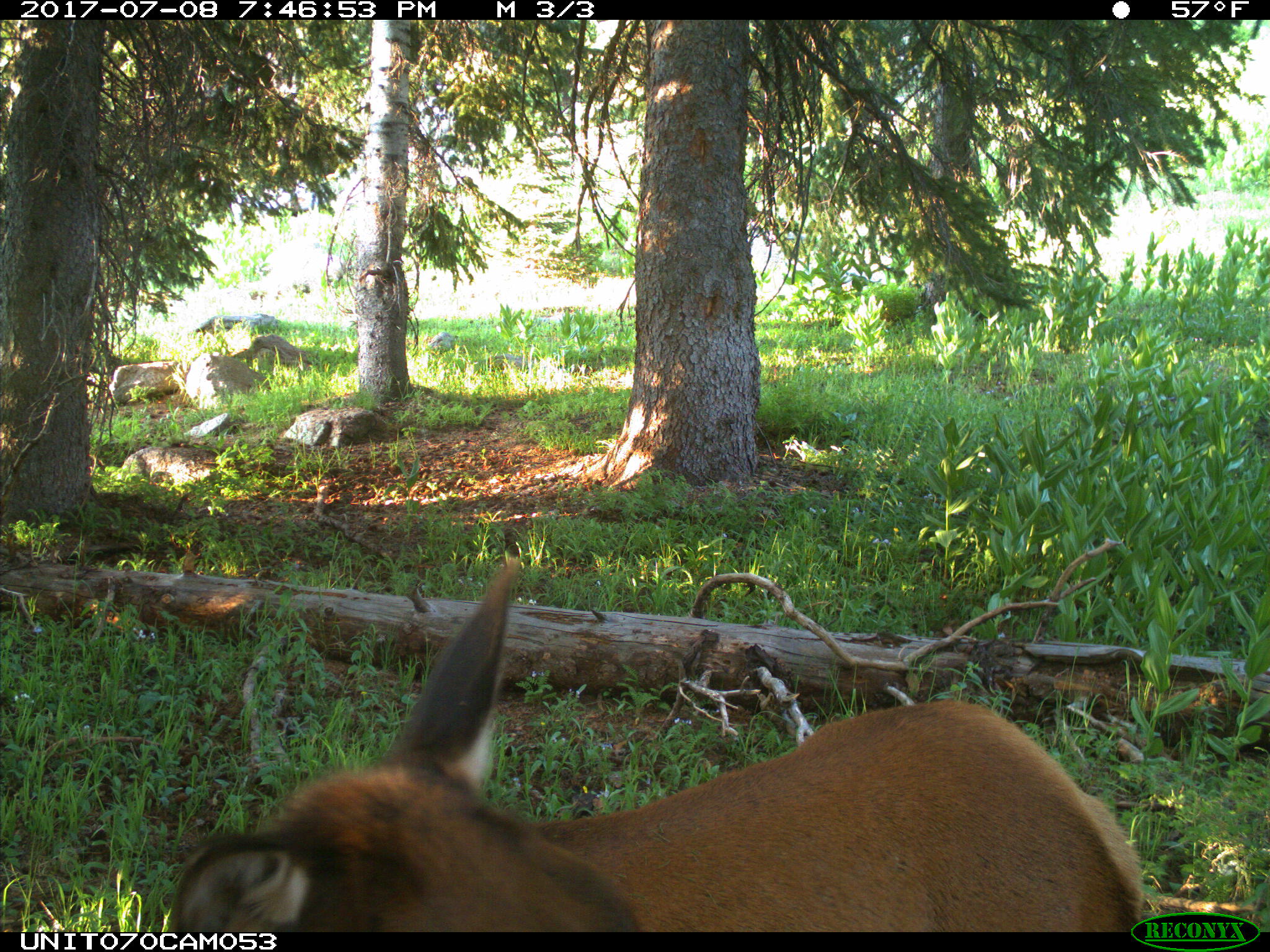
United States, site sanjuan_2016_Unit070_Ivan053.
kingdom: Animalia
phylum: Chordata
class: Mammalia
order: Artiodactyla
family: Cervidae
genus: Cervus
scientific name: Cervus elaphus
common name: red deer